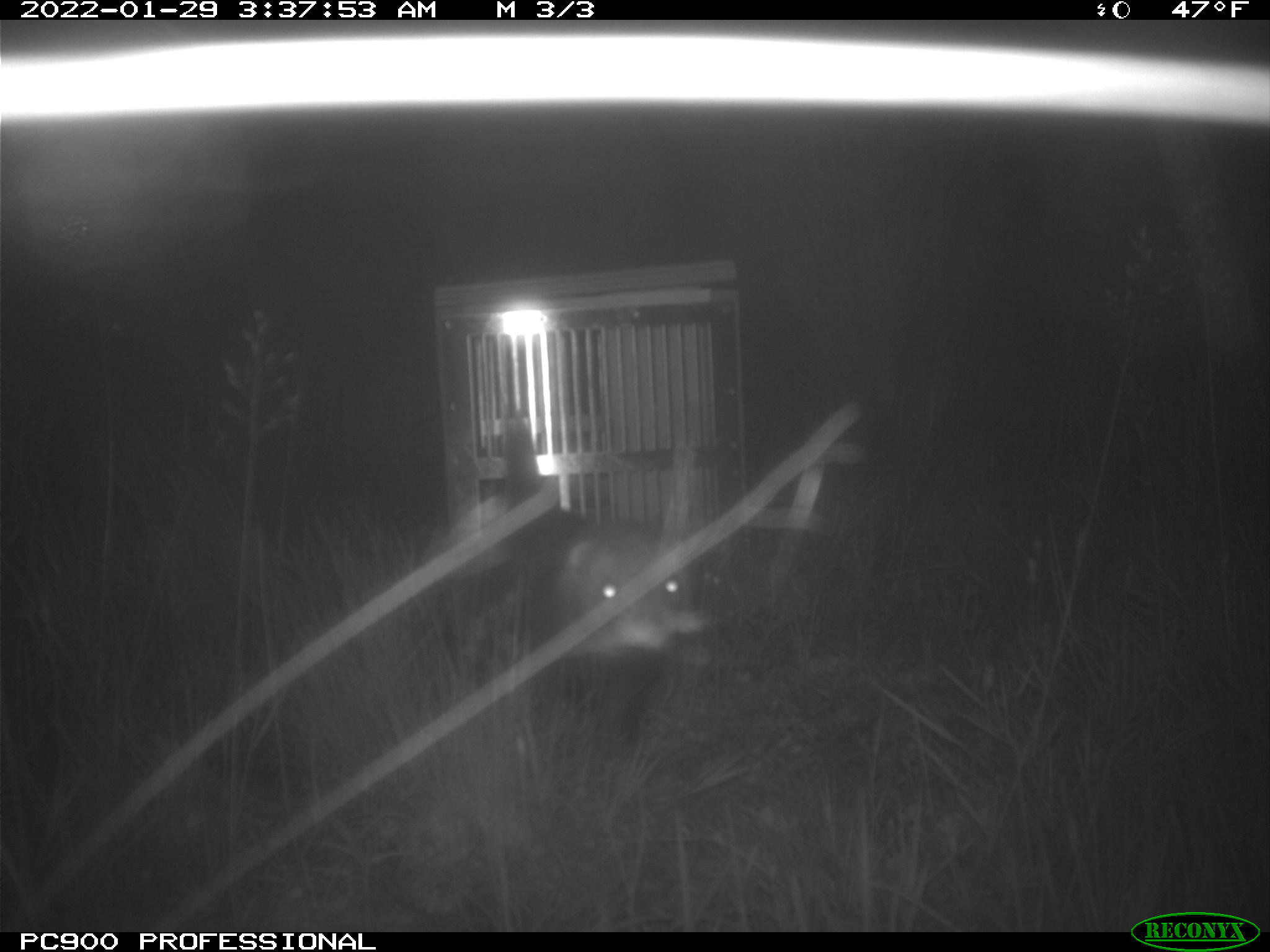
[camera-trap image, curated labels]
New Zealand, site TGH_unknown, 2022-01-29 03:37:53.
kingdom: Animalia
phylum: Chordata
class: Mammalia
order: Carnivora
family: Mustelidae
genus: Mustela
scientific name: Mustela furo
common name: ferret